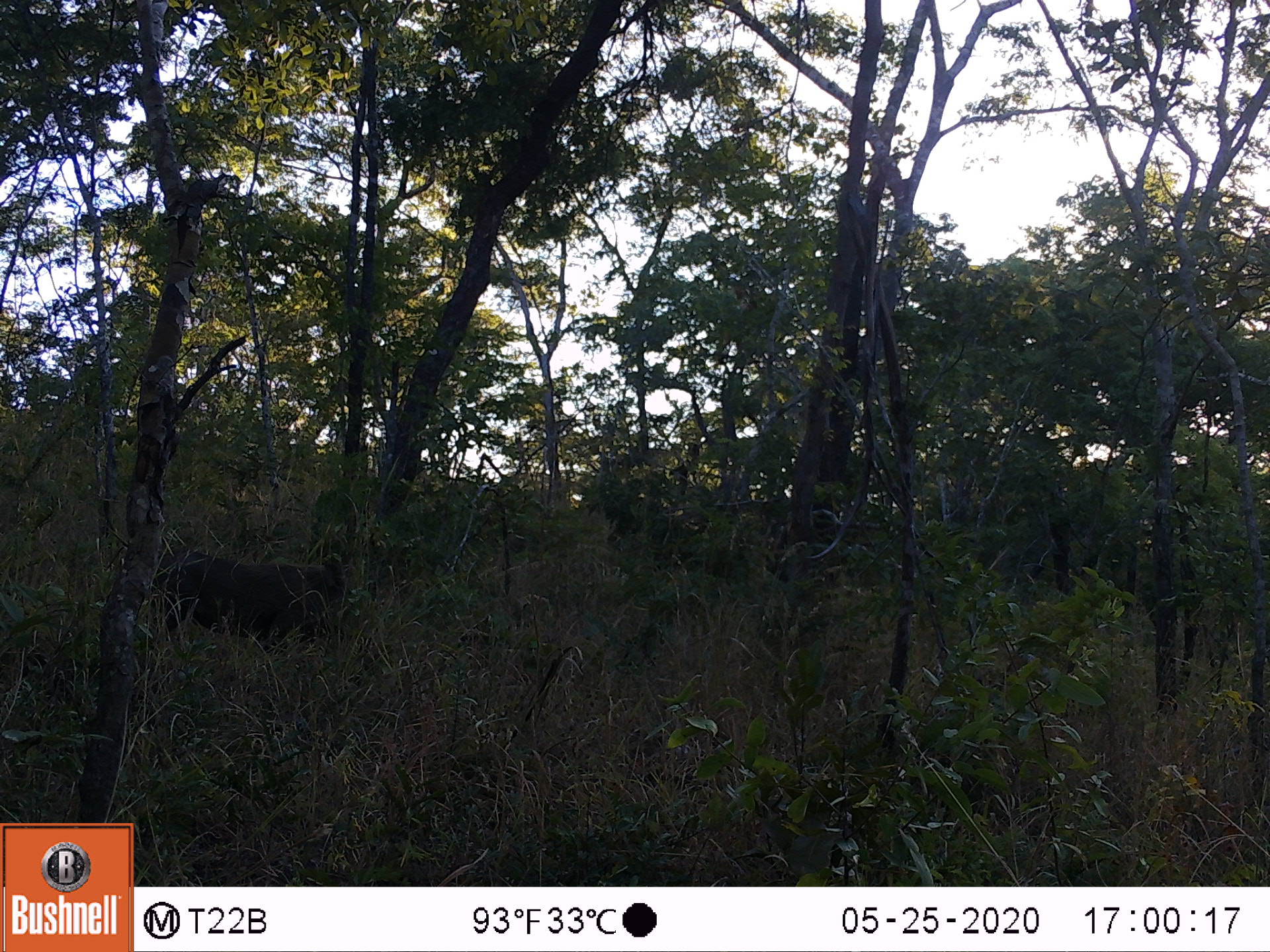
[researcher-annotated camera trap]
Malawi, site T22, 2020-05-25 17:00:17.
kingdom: Animalia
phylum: Chordata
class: Mammalia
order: Artiodactyla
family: Suidae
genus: Phacochoerus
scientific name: Phacochoerus africanus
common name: common warthog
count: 1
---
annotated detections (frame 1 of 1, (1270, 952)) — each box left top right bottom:
common warthog: 157 540 357 651